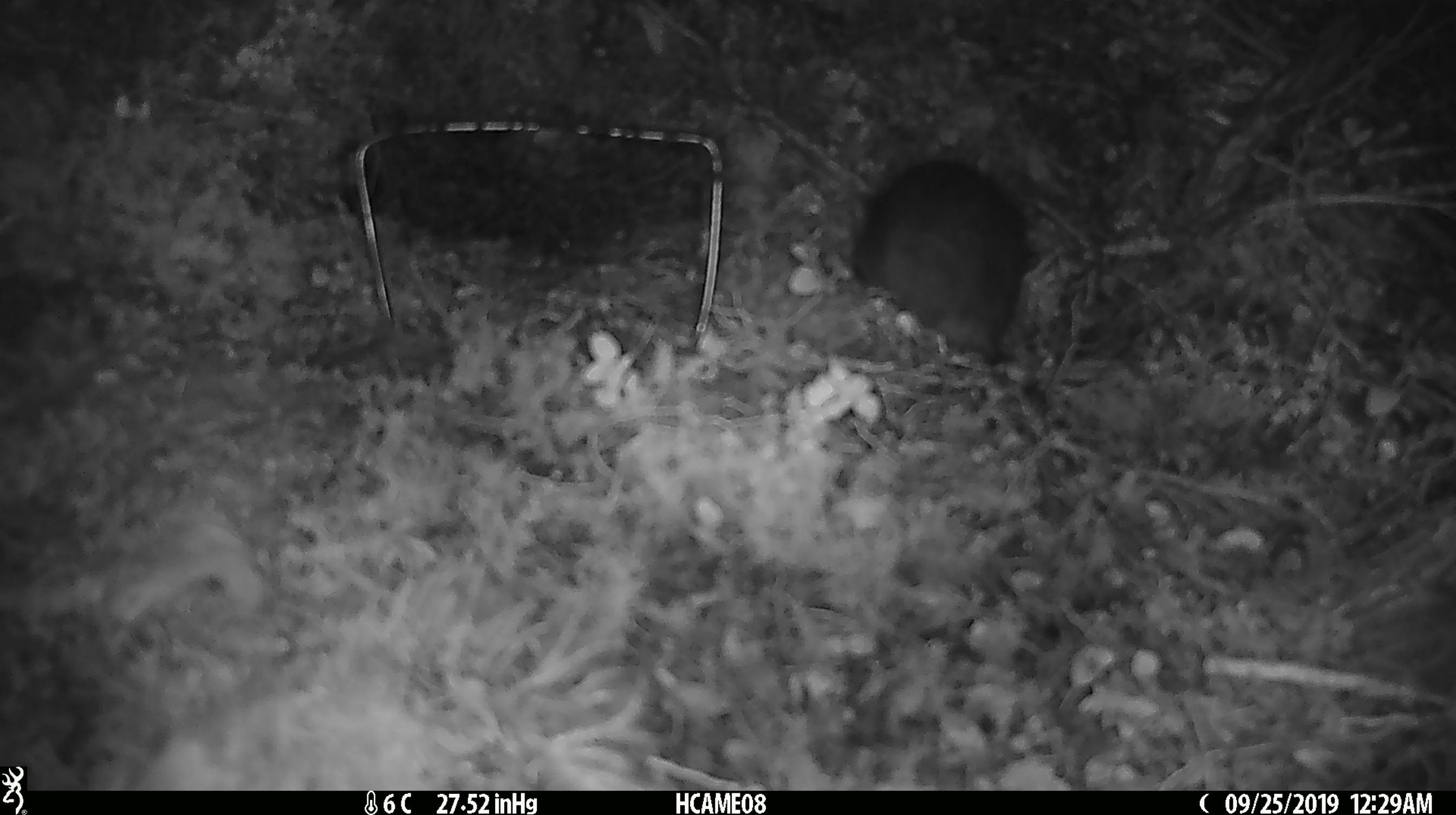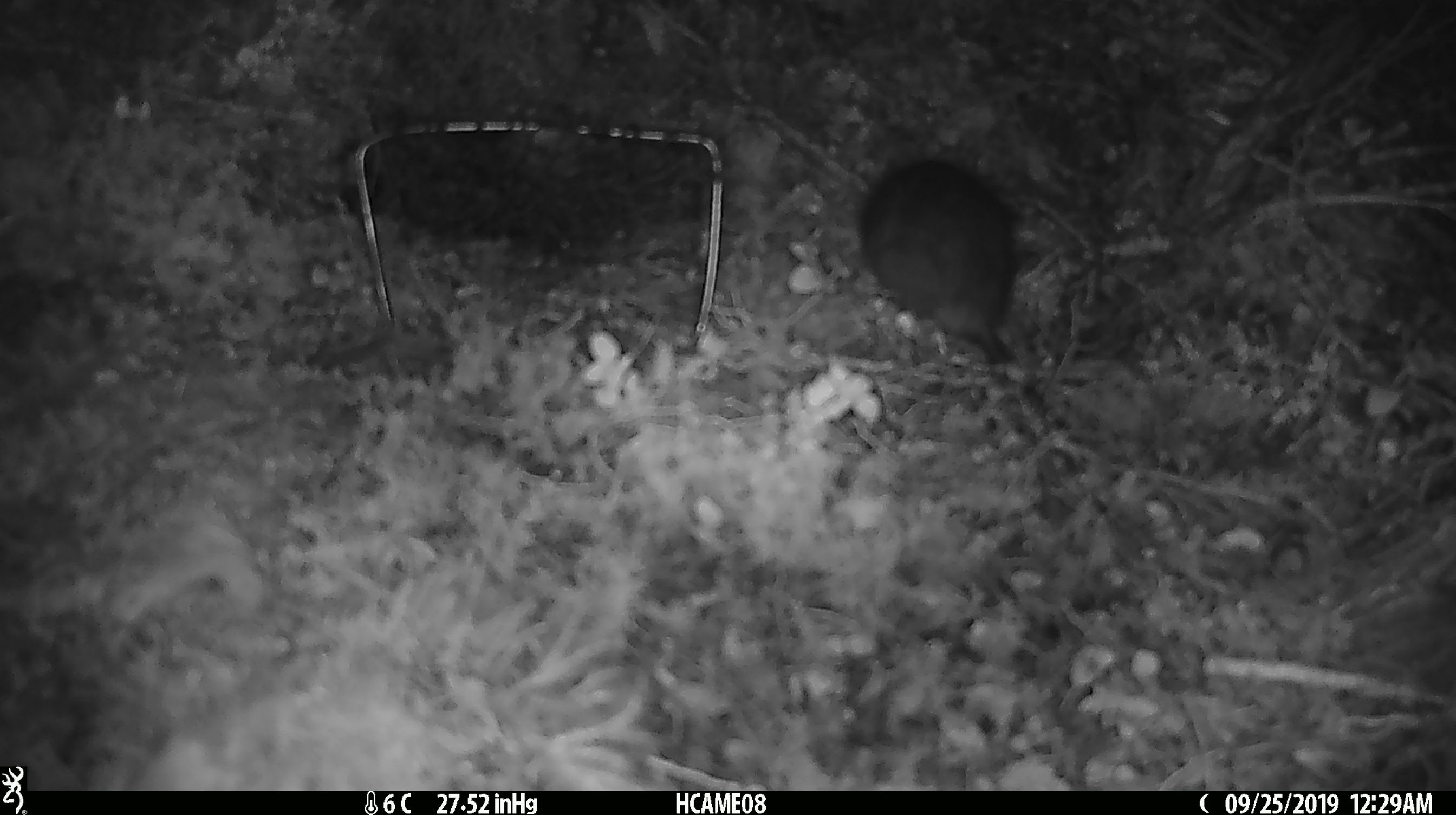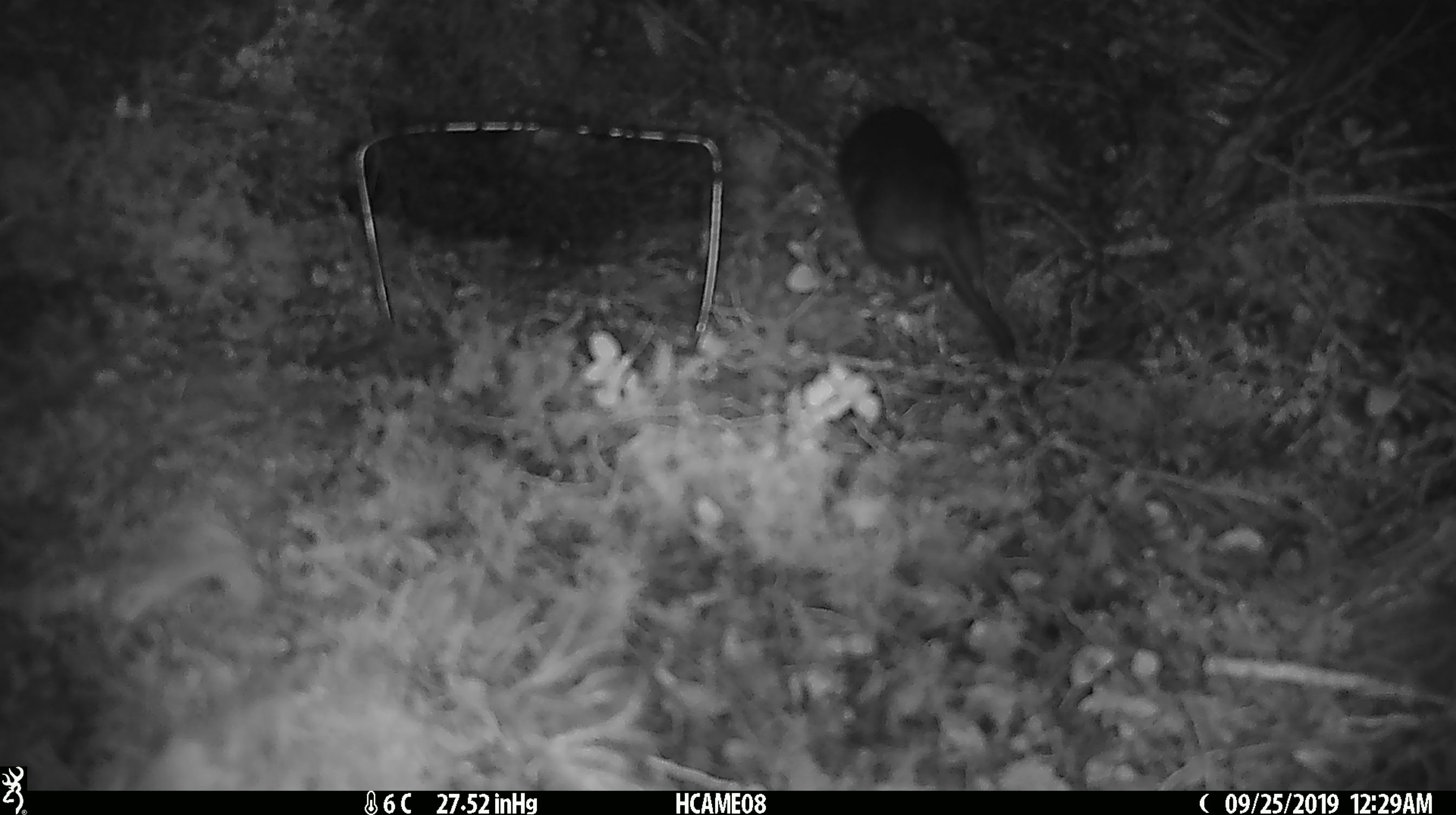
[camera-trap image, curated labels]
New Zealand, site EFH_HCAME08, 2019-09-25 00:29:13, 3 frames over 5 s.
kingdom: Animalia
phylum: Chordata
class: Mammalia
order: Rodentia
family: Muridae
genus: Rattus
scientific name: Rattus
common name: rat